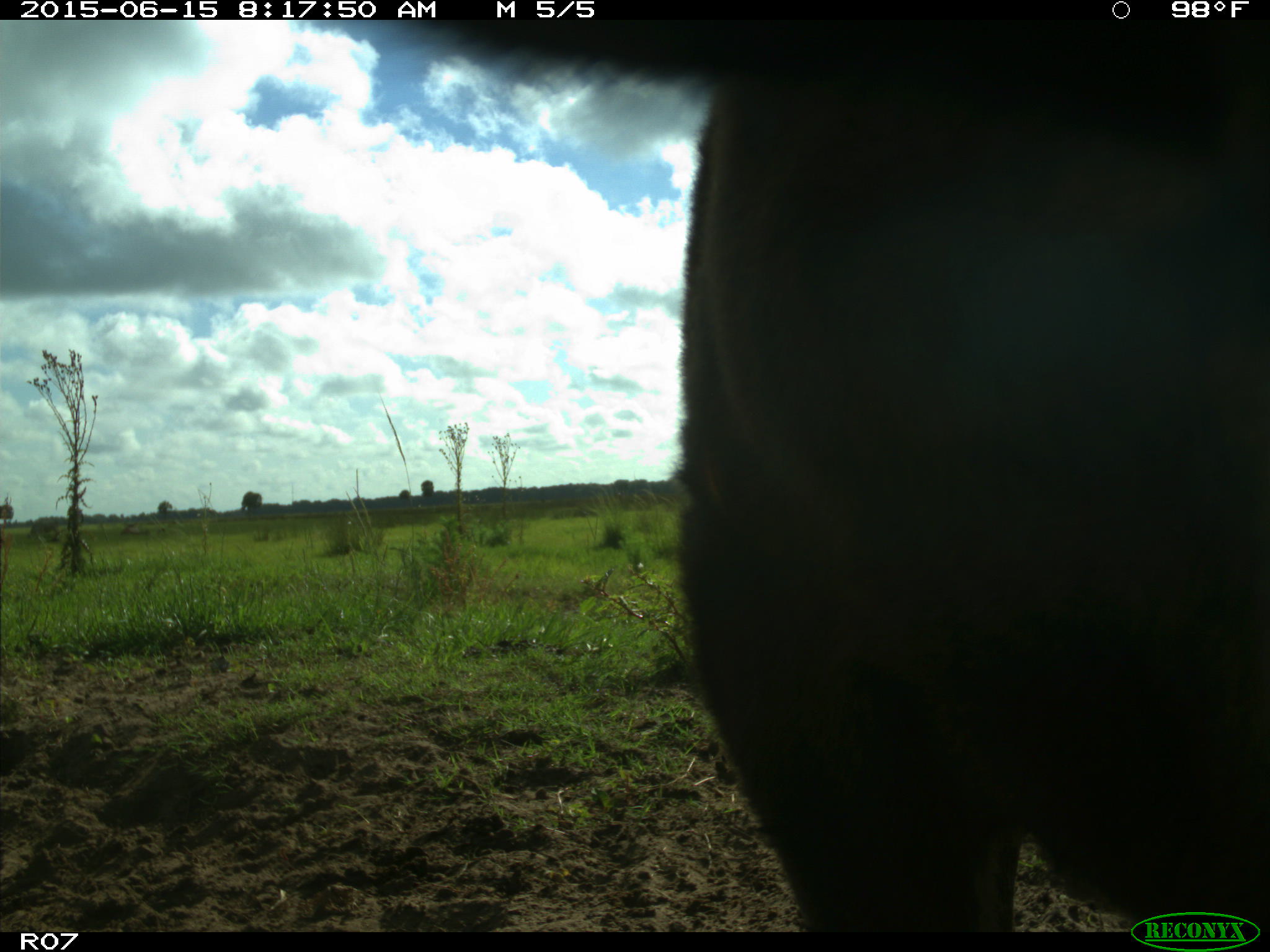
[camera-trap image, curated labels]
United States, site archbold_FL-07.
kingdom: Animalia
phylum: Chordata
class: Mammalia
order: Artiodactyla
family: Bovidae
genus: Bos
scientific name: Bos taurus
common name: domestic cow